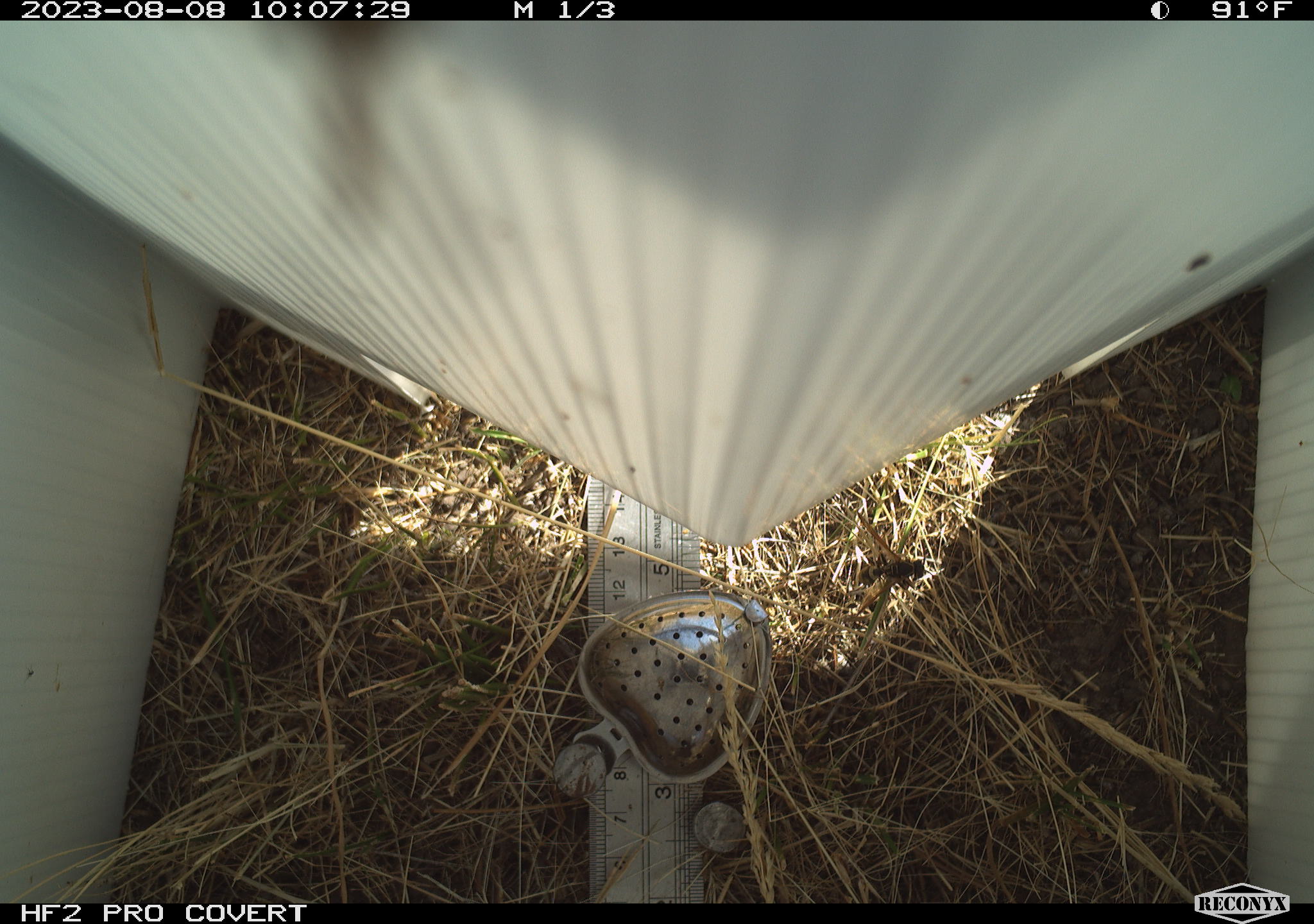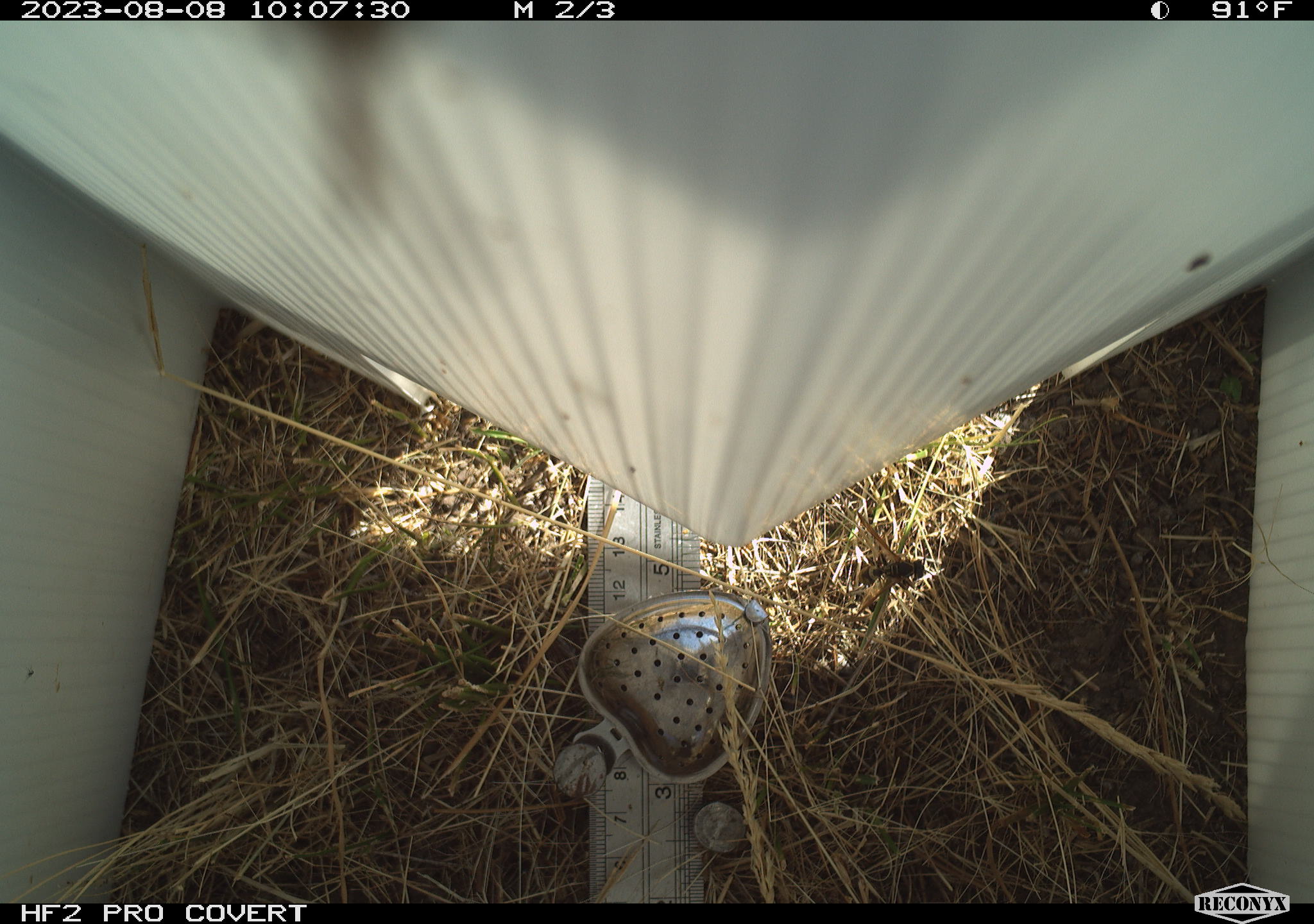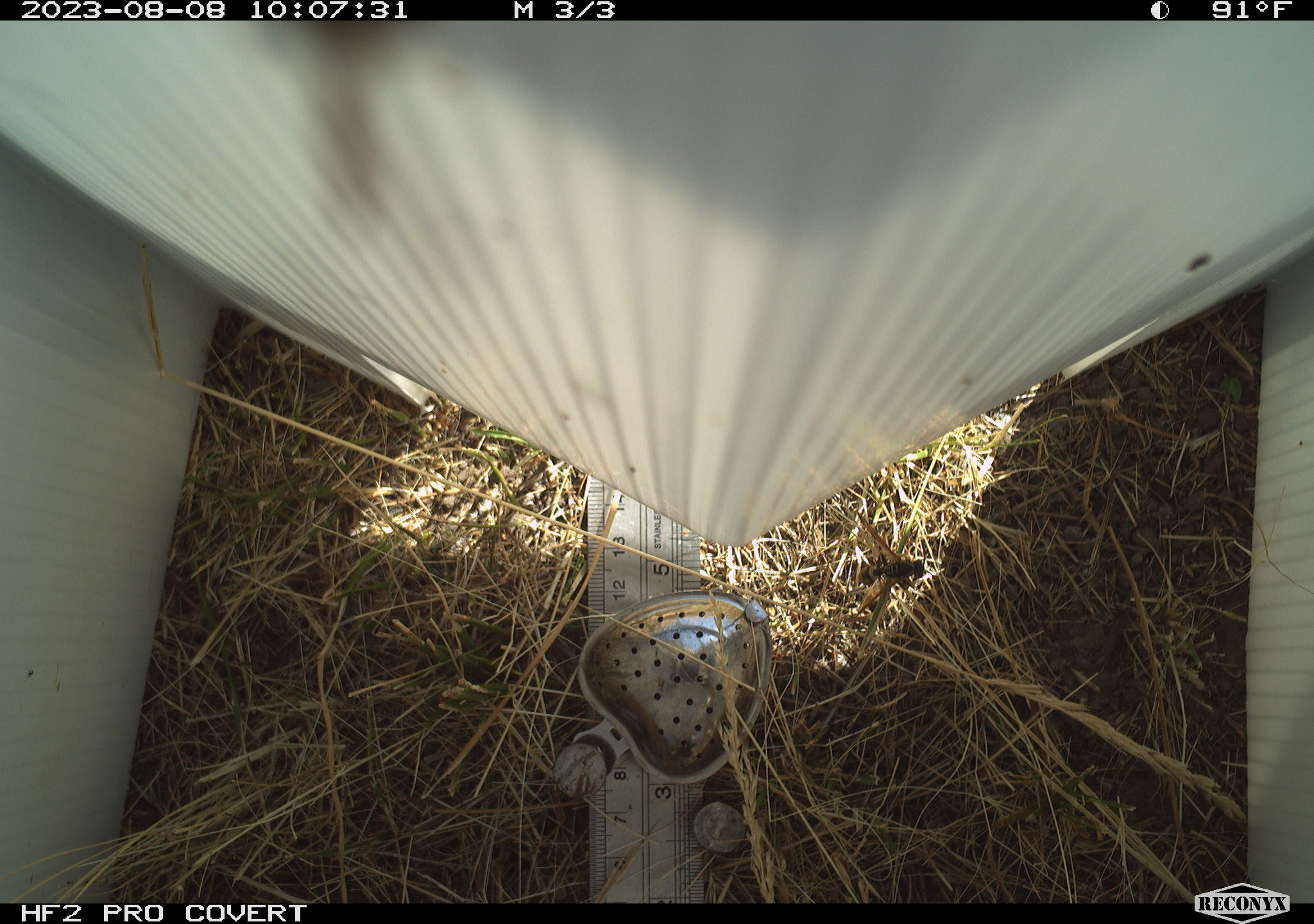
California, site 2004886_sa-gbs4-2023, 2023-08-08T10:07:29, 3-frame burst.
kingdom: Animalia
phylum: Arthropoda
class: Insecta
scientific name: Insecta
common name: insect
Insect (Insecta).